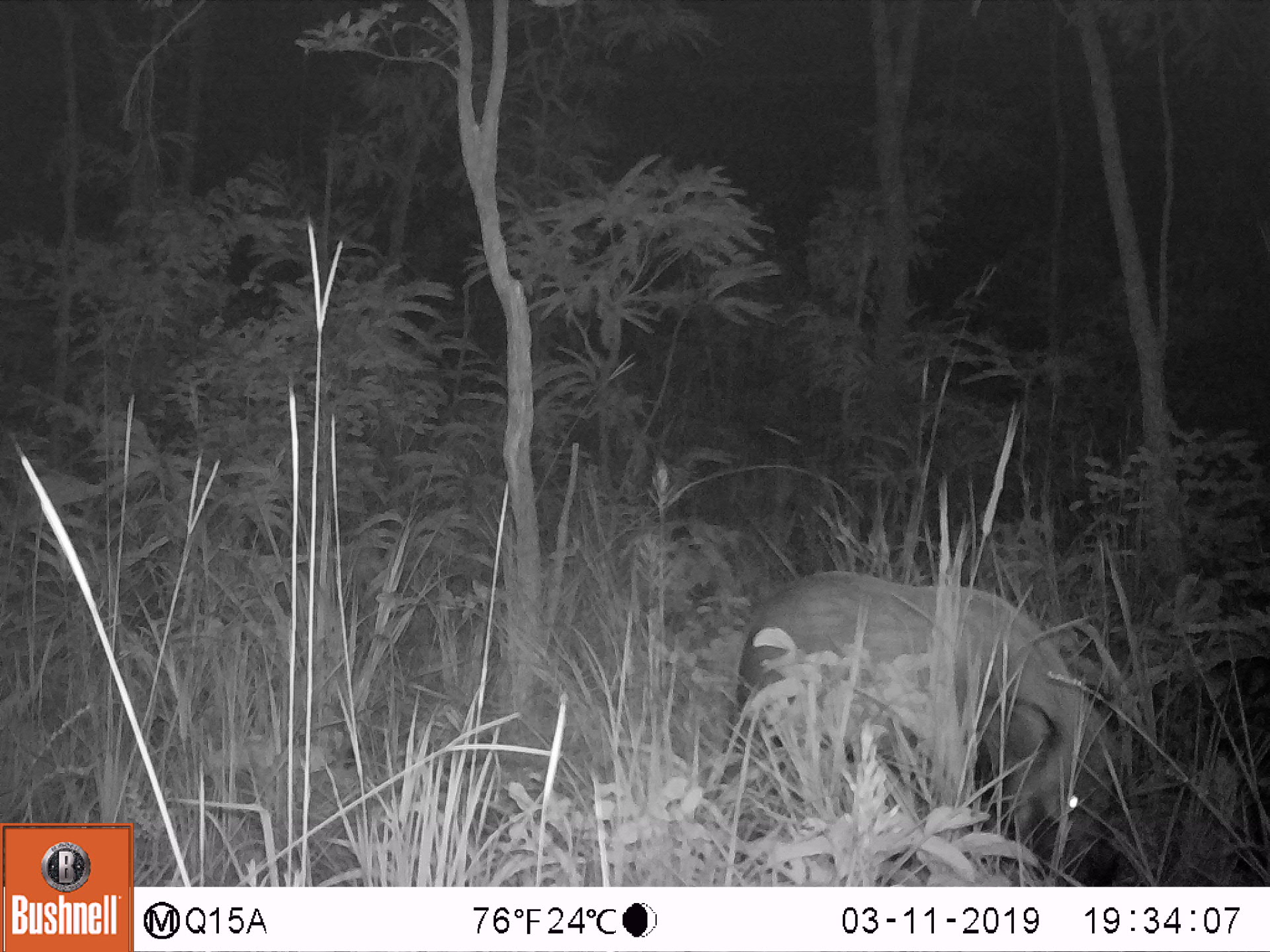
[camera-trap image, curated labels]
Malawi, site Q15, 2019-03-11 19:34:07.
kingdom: Animalia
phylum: Chordata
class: Mammalia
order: Artiodactyla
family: Suidae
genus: Potamochoerus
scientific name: Potamochoerus larvatus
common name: bushpig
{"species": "bushpig (Potamochoerus larvatus)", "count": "1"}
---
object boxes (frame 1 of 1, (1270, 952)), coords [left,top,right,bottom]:
bushpig: [734,568,1127,882]